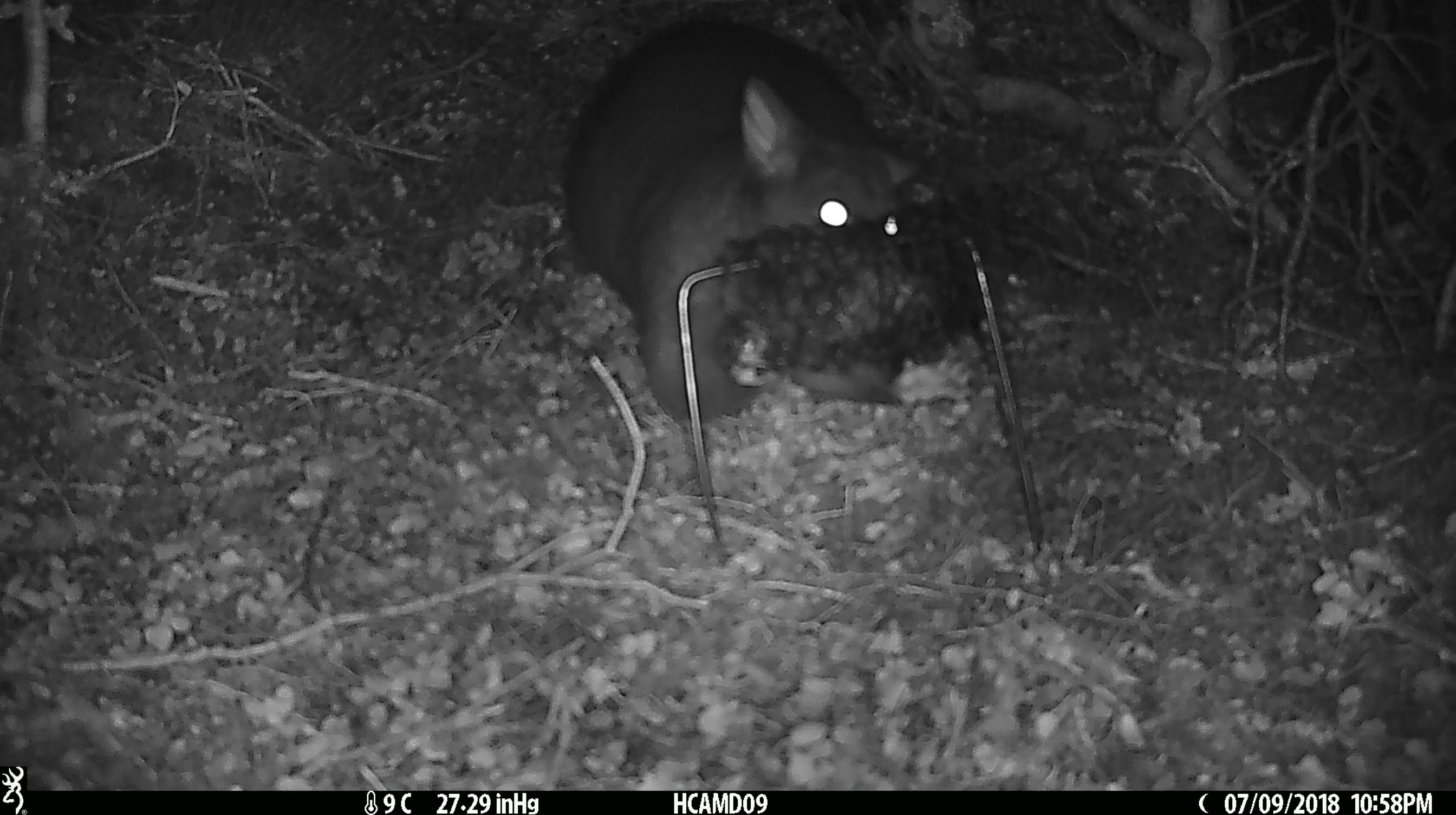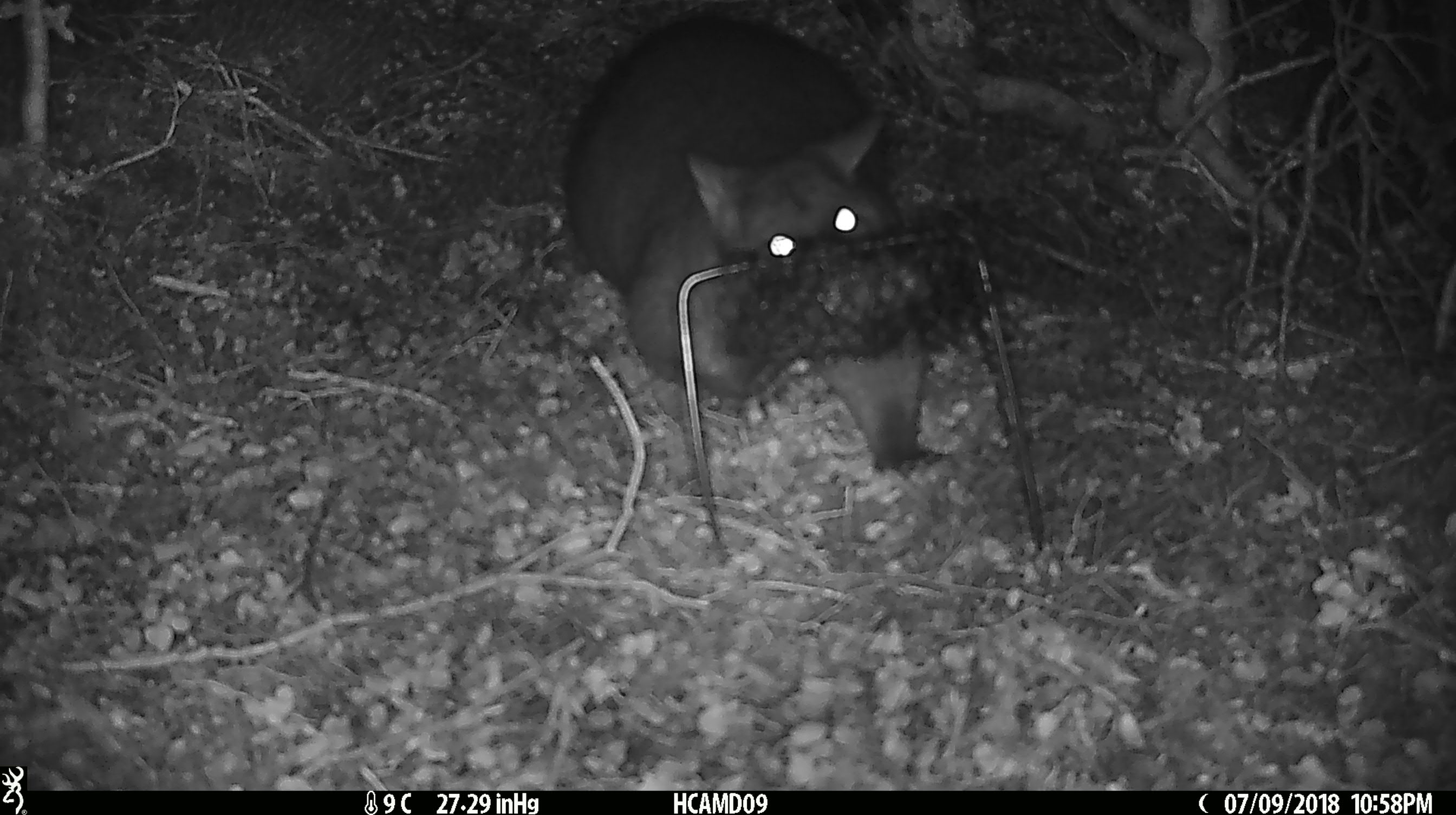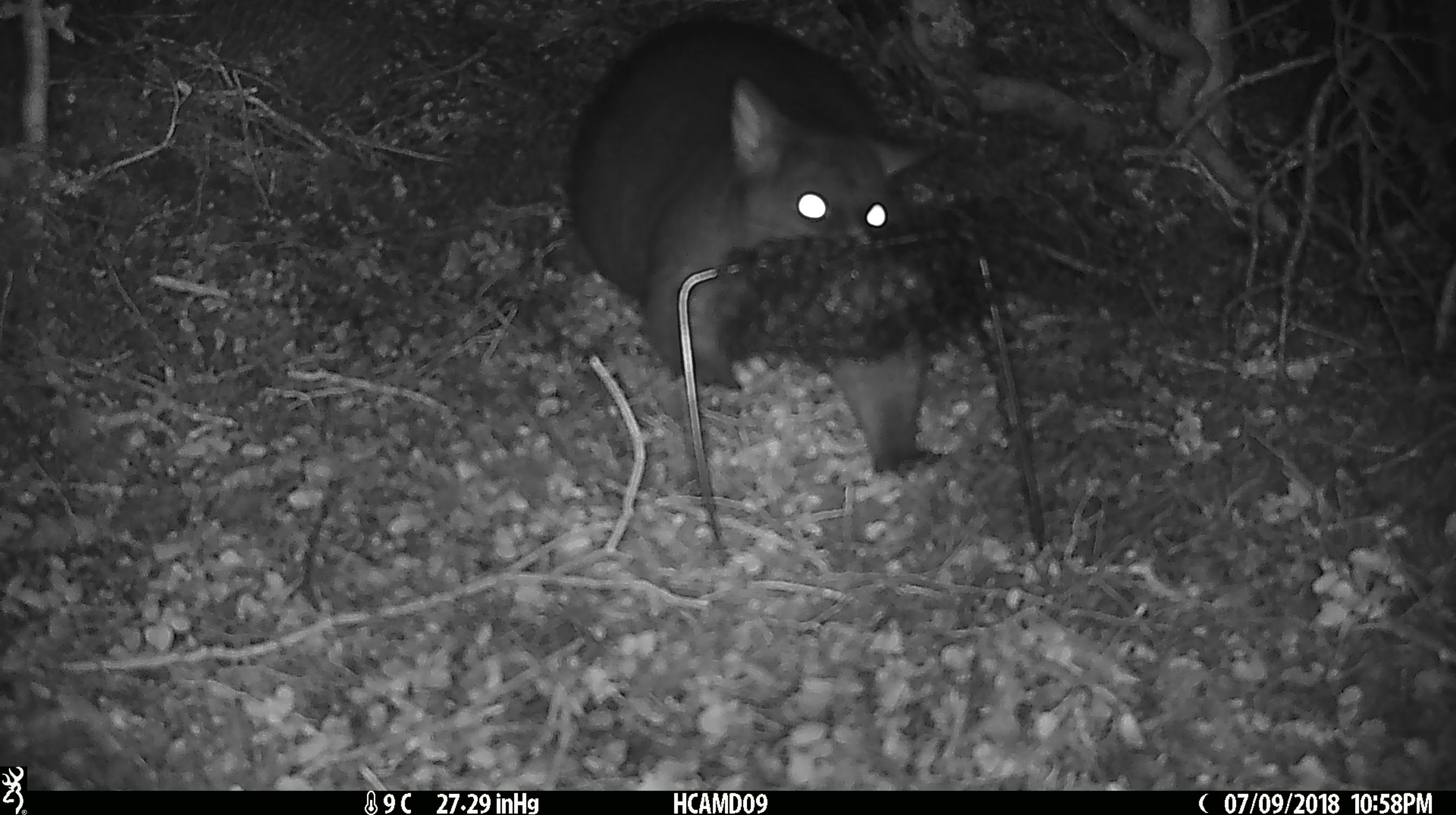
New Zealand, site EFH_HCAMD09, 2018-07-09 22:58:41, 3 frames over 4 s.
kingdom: Animalia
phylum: Chordata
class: Mammalia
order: Diprotodontia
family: Phalangeridae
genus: Trichosurus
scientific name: Trichosurus vulpecula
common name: common brushtail possum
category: possum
Possum (common brushtail possum) (Trichosurus vulpecula).